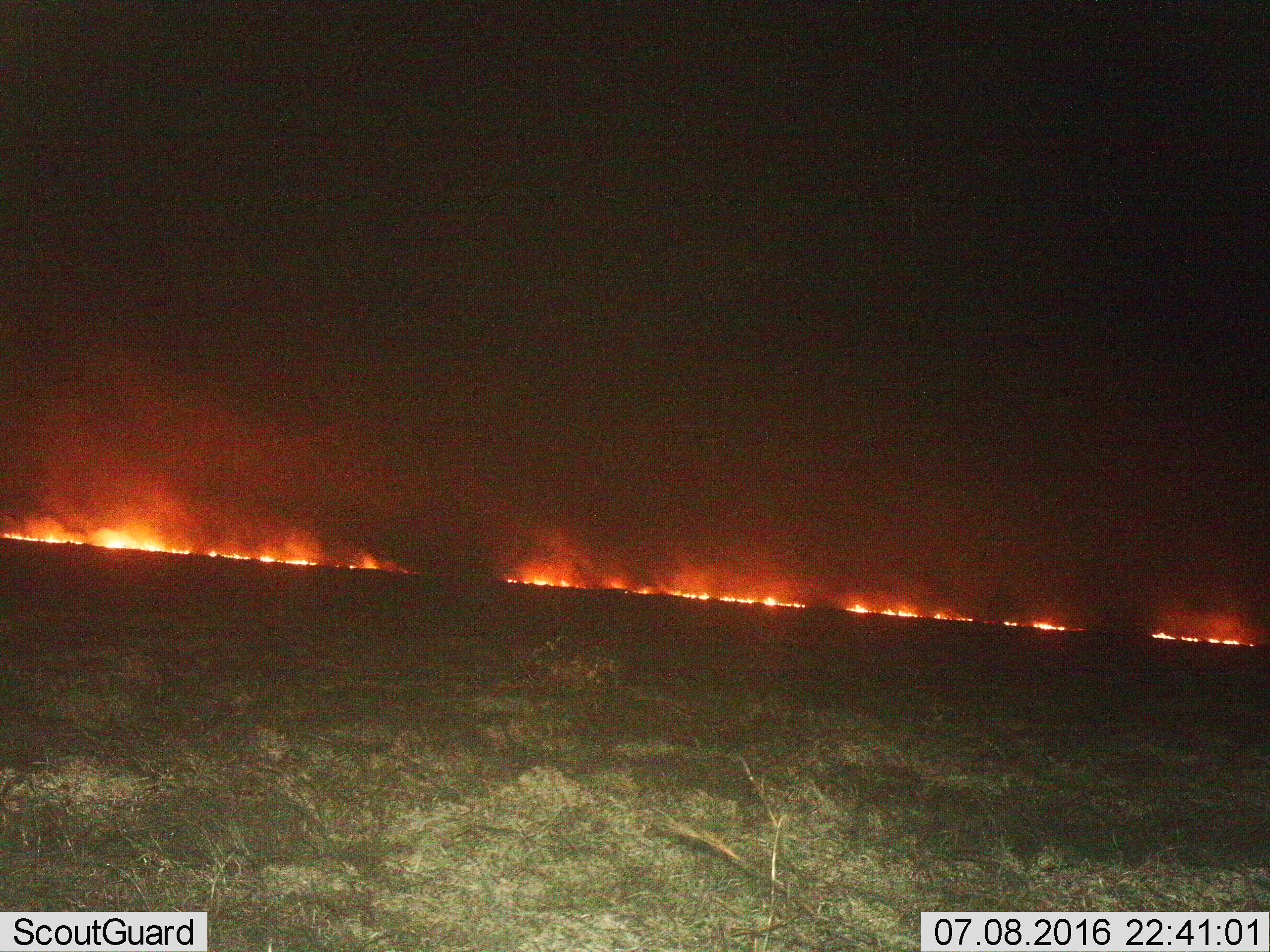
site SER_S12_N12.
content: unidentified animal